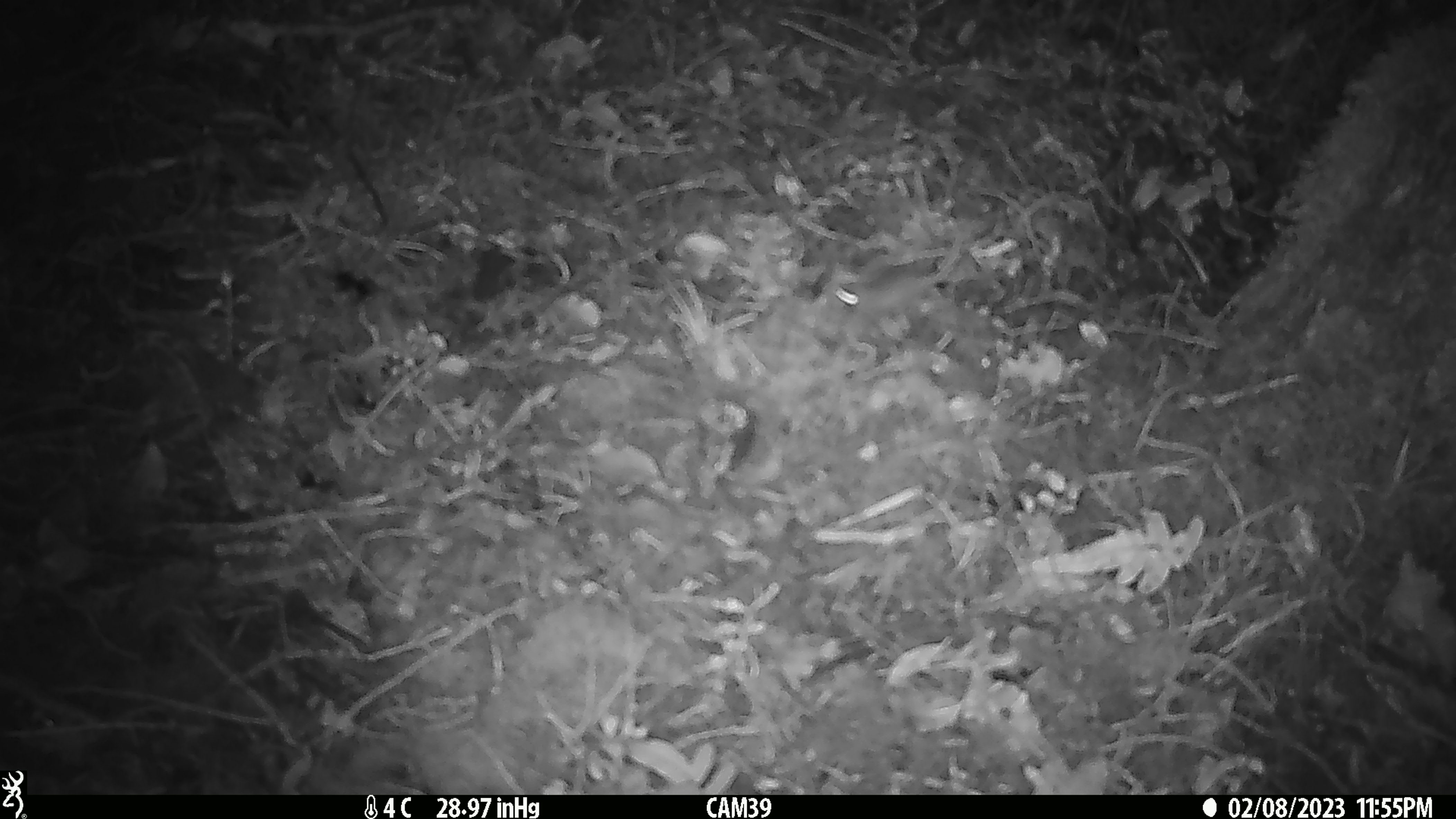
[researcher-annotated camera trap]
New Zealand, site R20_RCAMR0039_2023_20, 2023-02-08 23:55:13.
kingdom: Animalia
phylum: Chordata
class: Mammalia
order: Rodentia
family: Muridae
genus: Mus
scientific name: Mus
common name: mouse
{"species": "mouse (Mus)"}